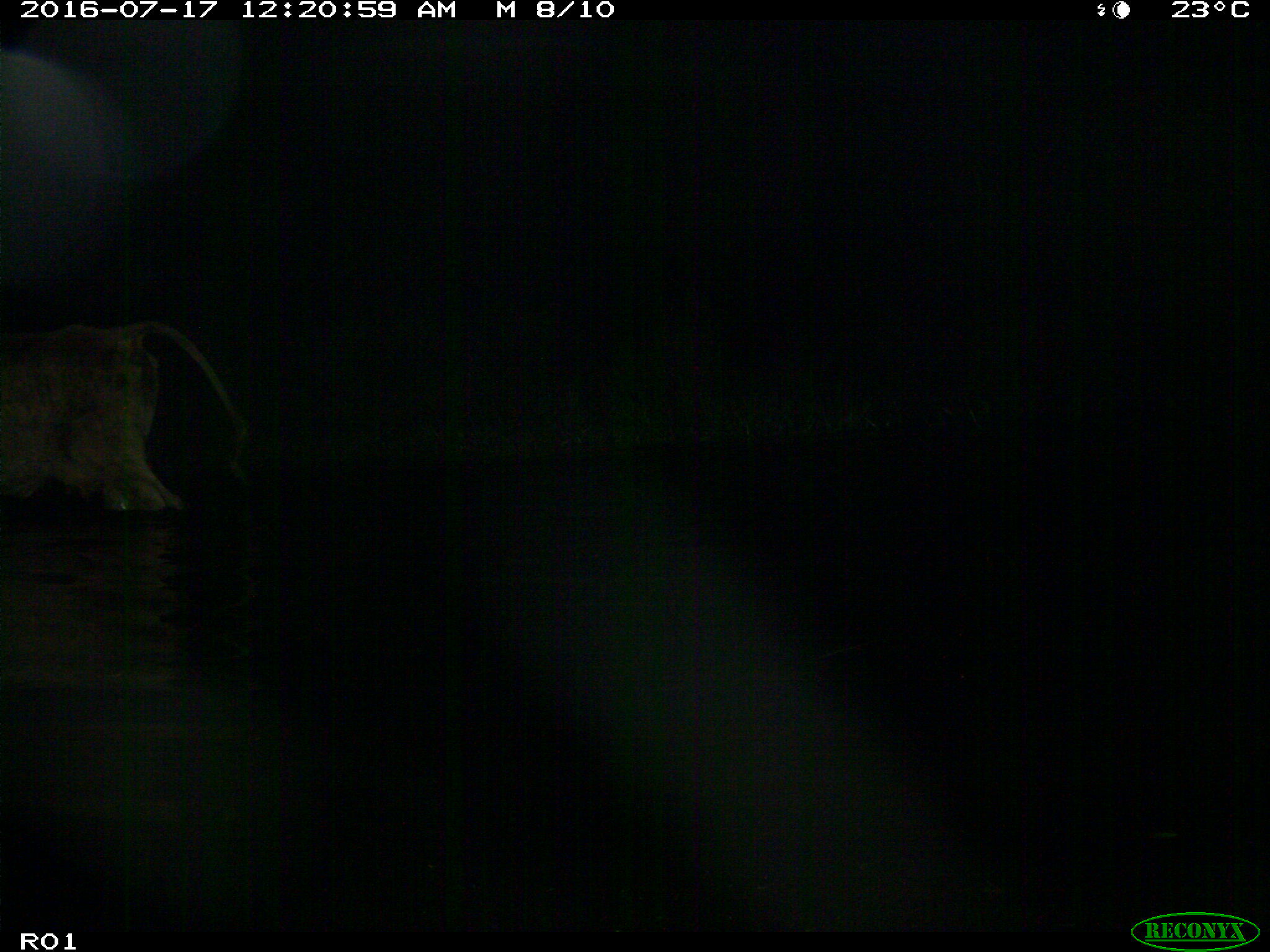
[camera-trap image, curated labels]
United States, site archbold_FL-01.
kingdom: Animalia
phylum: Chordata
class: Mammalia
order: Artiodactyla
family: Bovidae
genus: Bos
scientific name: Bos taurus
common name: domestic cow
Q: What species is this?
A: Bos taurus (domestic cow).